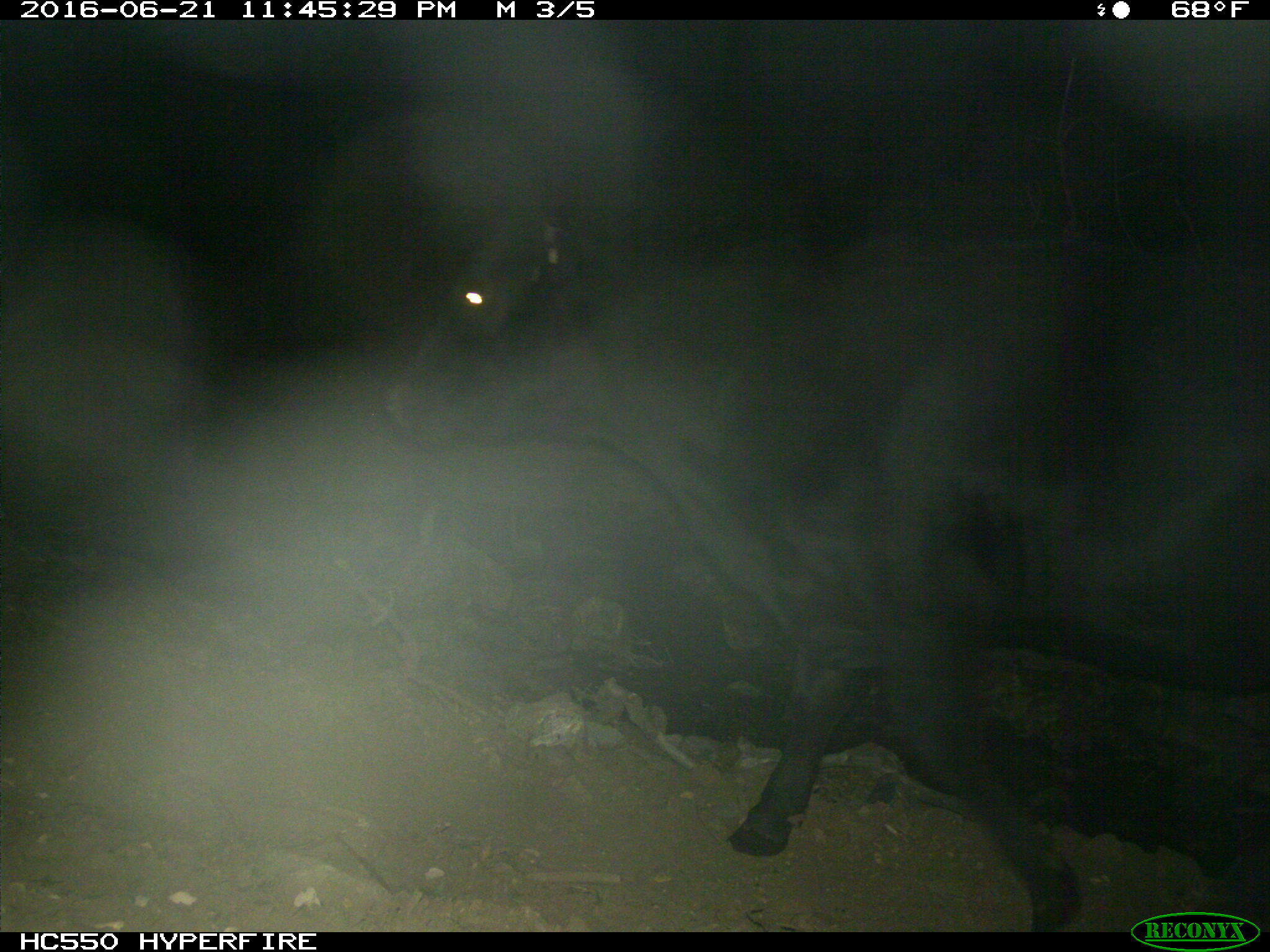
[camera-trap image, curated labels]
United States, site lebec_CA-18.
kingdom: Animalia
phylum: Chordata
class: Mammalia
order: Artiodactyla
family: Bovidae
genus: Bos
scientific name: Bos taurus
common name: domestic cow